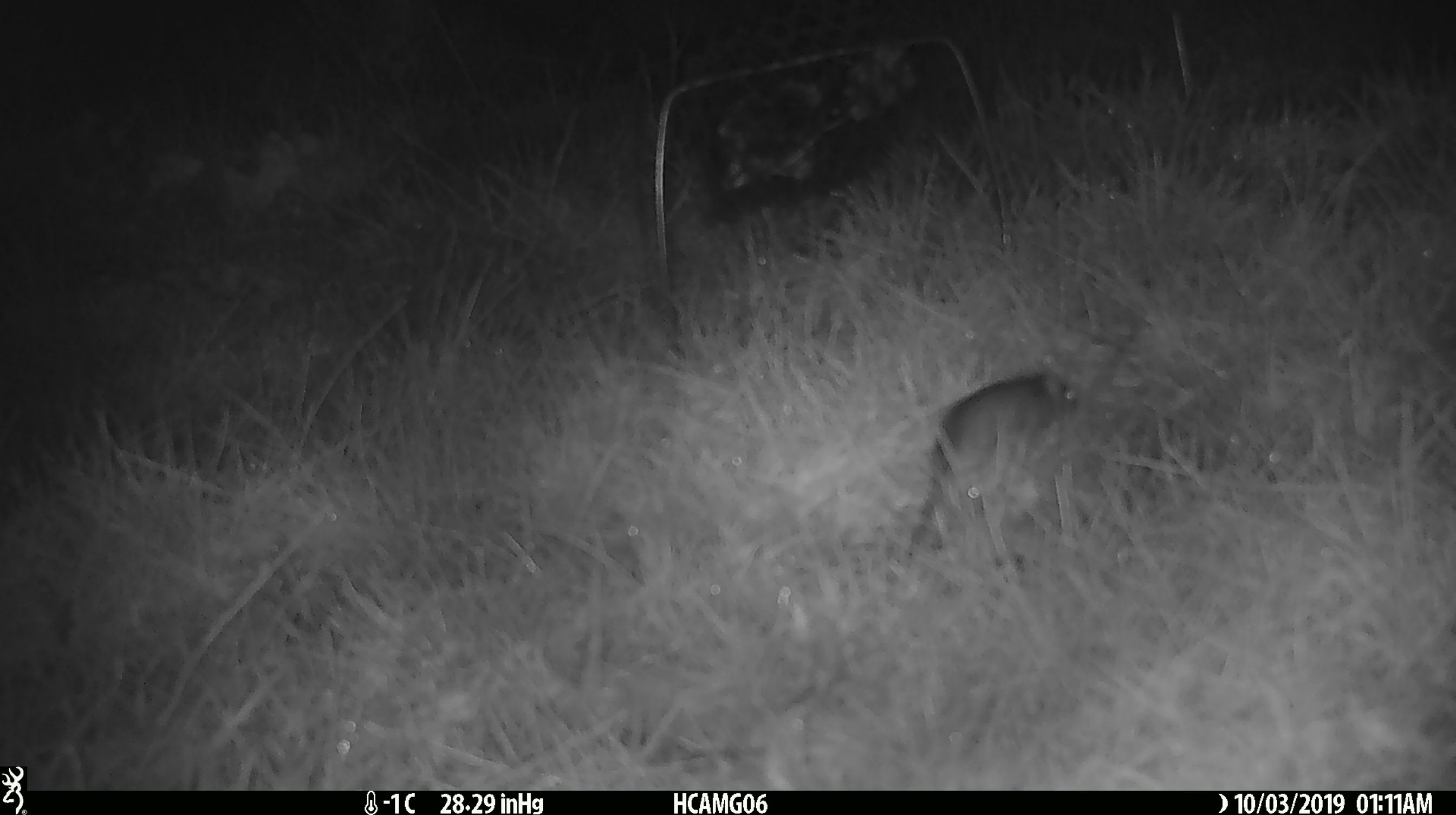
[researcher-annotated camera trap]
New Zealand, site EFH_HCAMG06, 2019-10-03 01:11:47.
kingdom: Animalia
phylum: Chordata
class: Mammalia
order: Rodentia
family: Muridae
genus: Mus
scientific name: Mus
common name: mouse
Mouse (Mus).